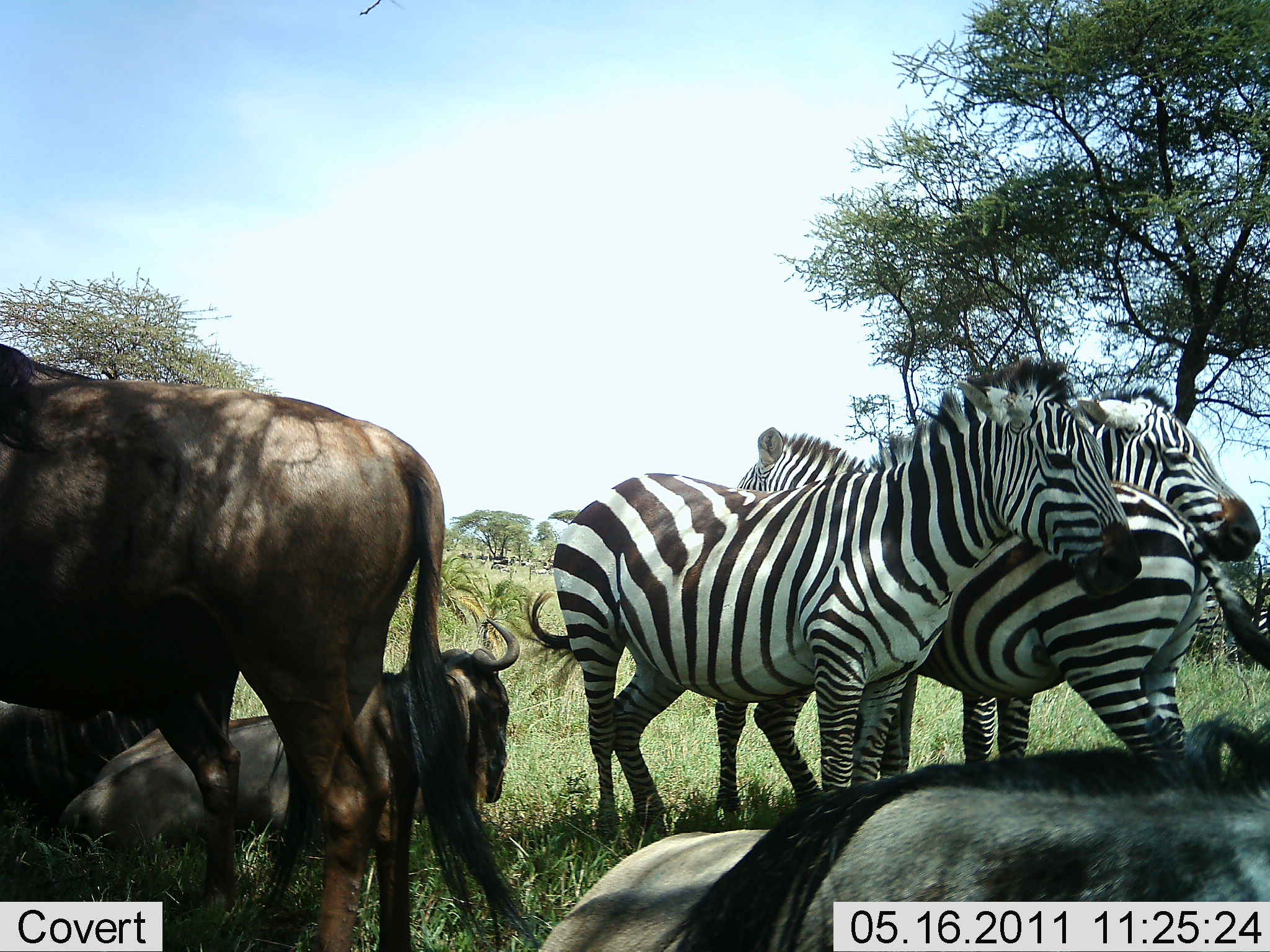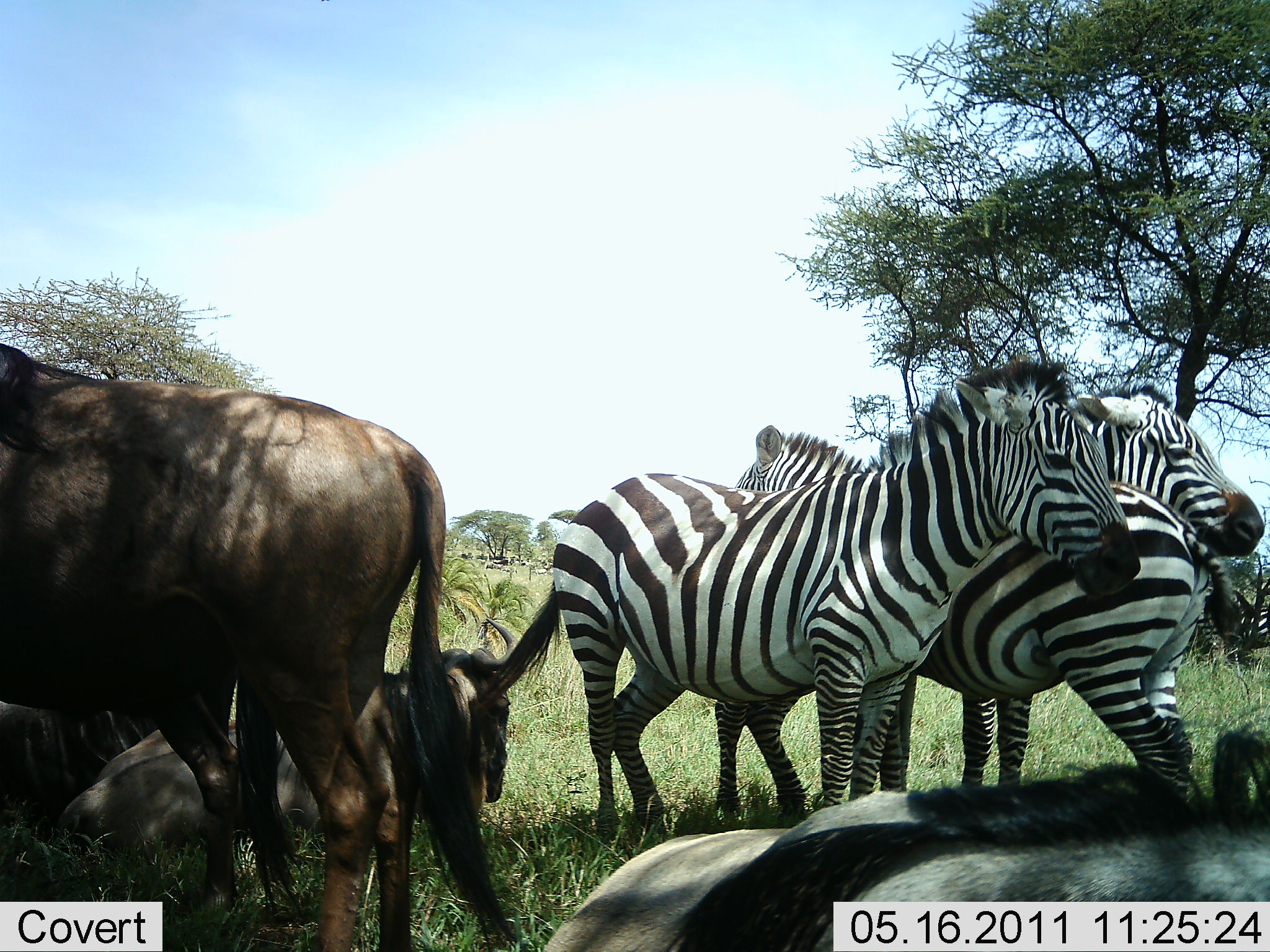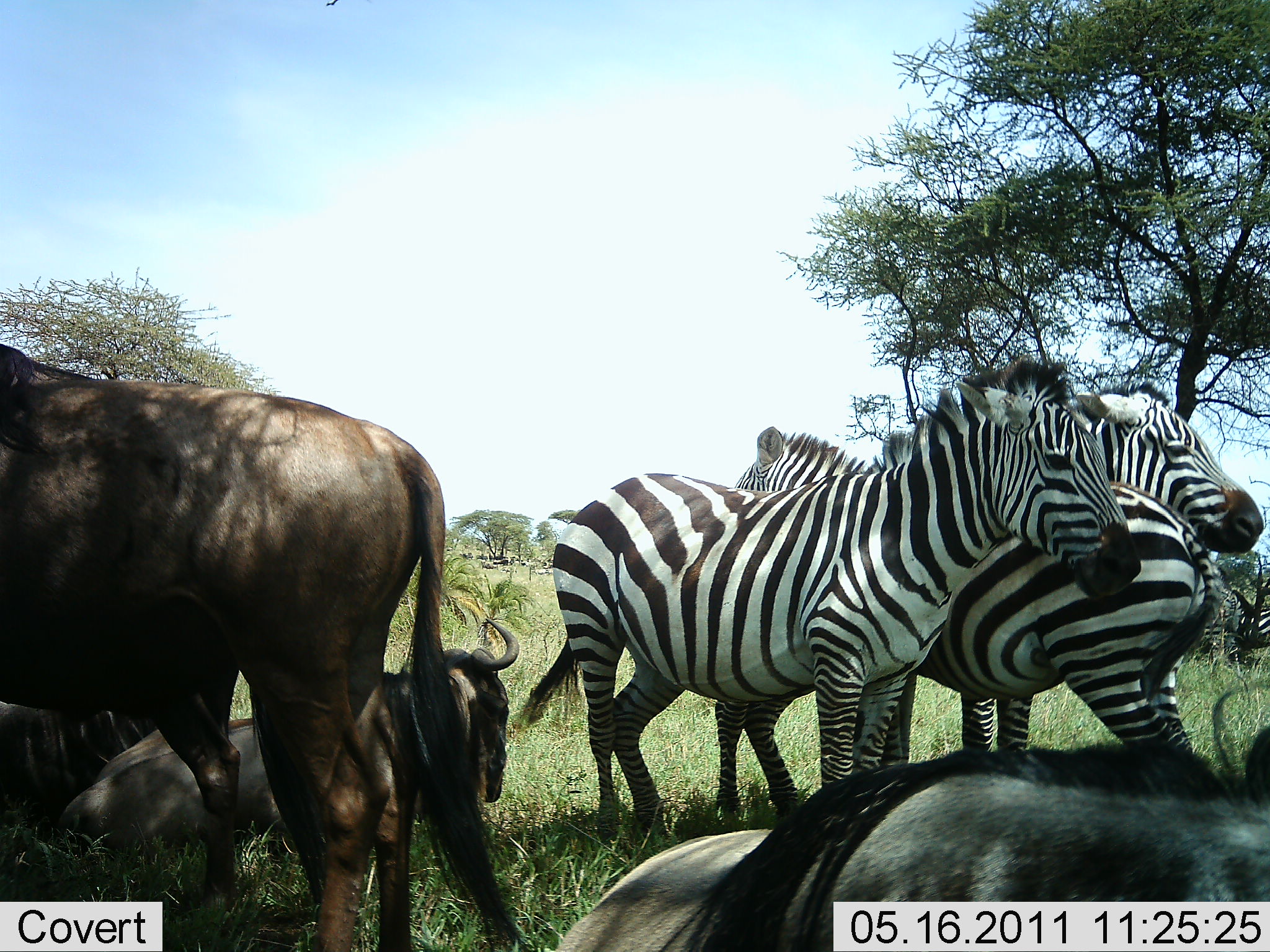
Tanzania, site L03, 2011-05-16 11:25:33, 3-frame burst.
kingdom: Animalia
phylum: Chordata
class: Mammalia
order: Artiodactyla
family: Bovidae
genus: Connochaetes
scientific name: Connochaetes taurinus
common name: blue wildebeest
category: wildebeest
Wildebeest (blue wildebeest) (Connochaetes taurinus), count 3. Behavior (volunteer vote fractions): standing 60%, resting 93%, moving 0%, interacting 13%. Young present (vote fraction): 7%. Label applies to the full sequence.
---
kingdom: Animalia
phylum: Chordata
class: Mammalia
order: Perissodactyla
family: Equidae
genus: Equus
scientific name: Equus quagga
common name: plains zebra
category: zebra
Zebra (plains zebra) (Equus quagga), count 3. Behavior (volunteer vote fractions): standing 88%, resting 25%, moving 0%, interacting 38%. Young present (vote fraction): 0%. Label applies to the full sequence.